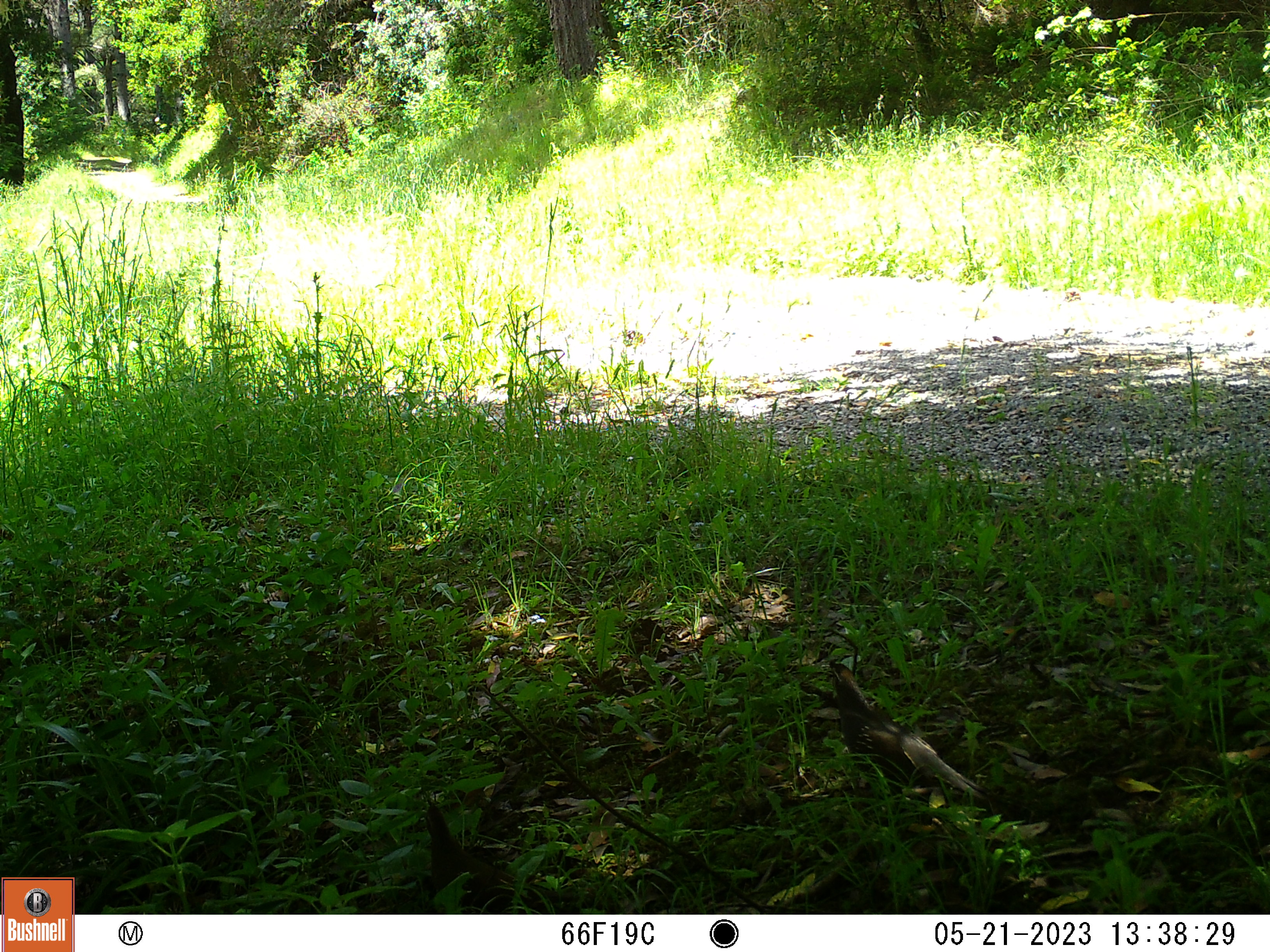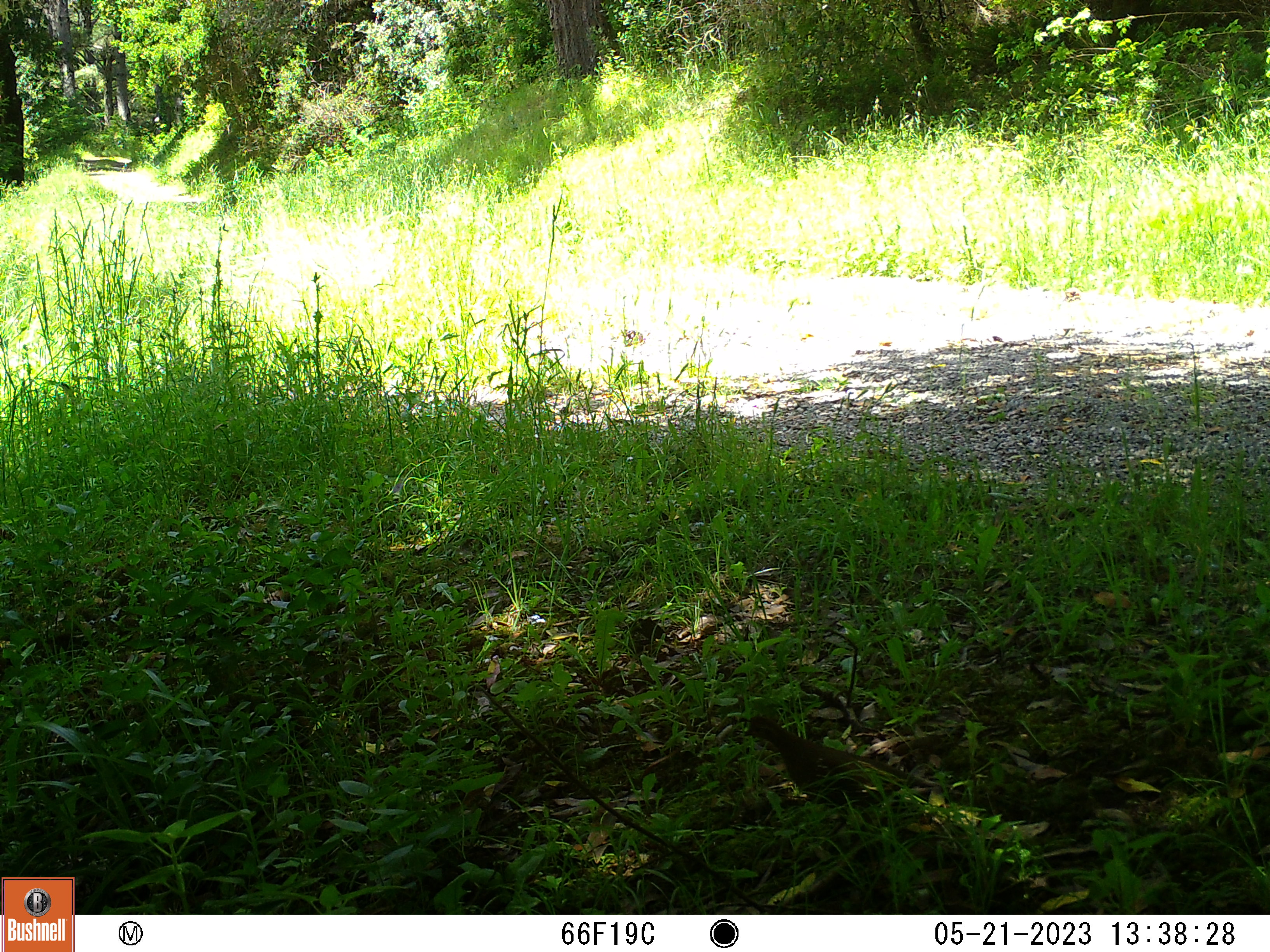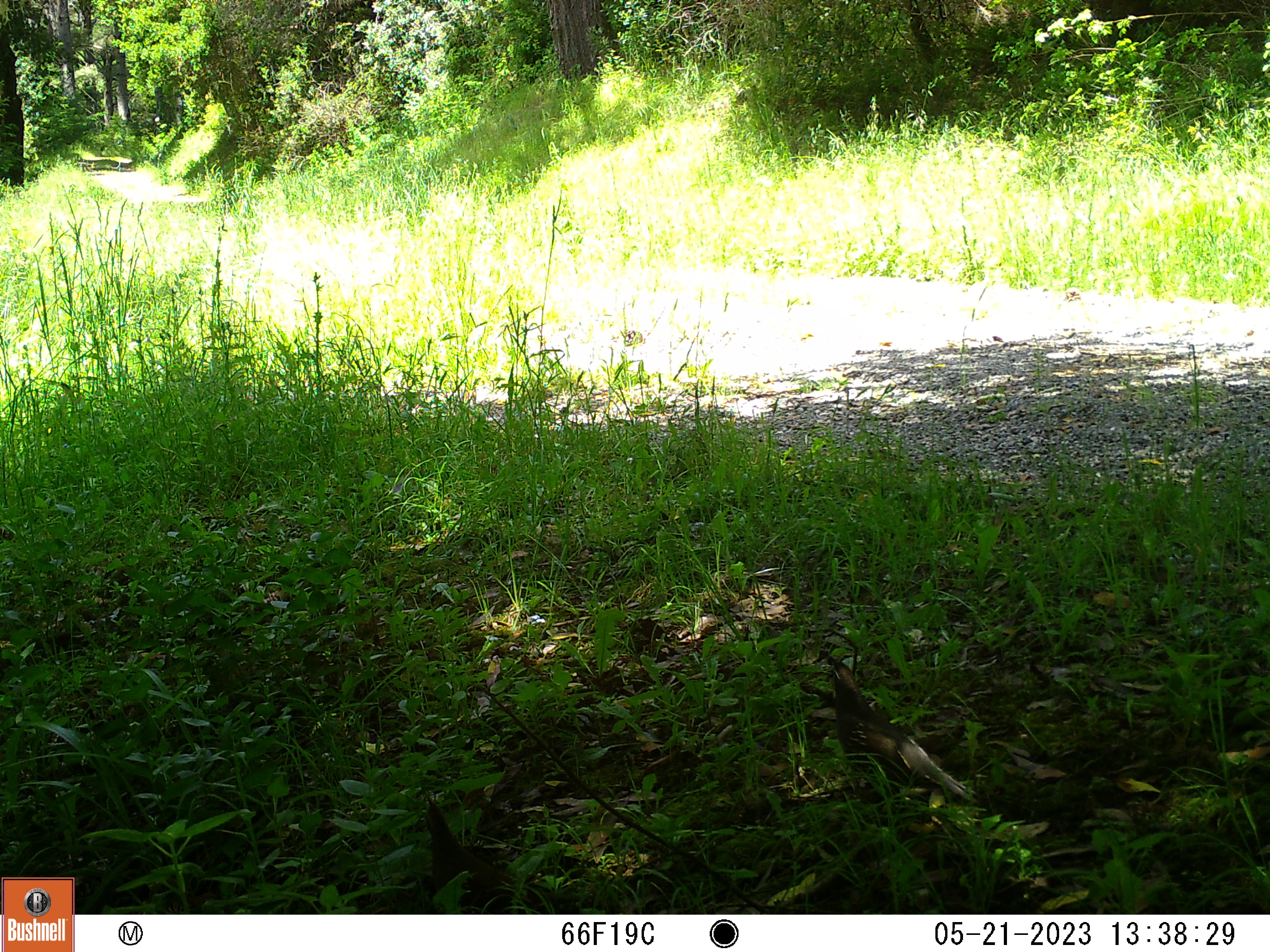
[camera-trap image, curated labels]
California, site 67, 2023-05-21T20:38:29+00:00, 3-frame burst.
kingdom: Animalia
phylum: Chordata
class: Aves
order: Galliformes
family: Odontophoridae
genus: Callipepla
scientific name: Callipepla californica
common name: california quail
California quail (Callipepla californica).